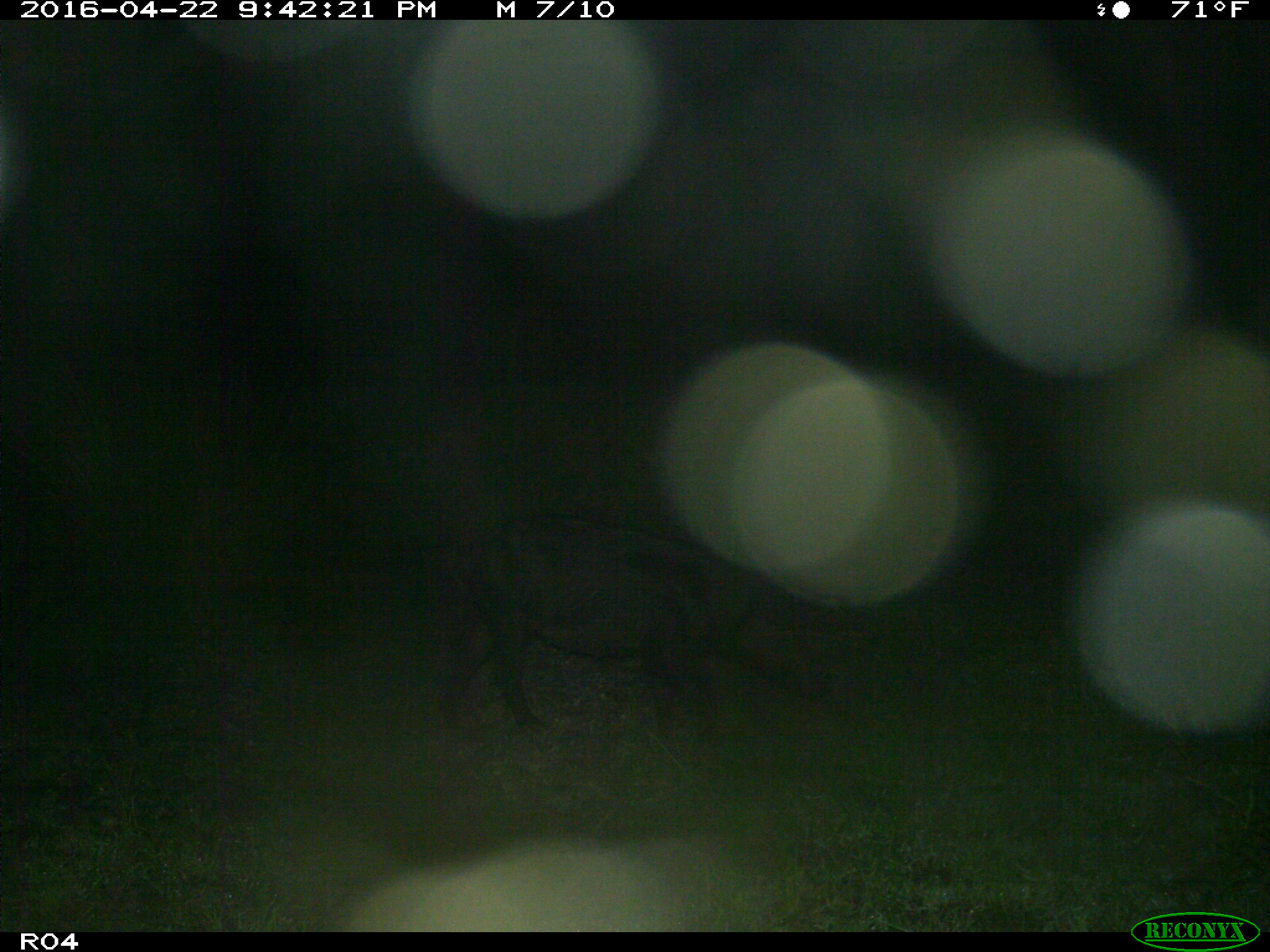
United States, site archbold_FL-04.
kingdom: Animalia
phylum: Chordata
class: Mammalia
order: Artiodactyla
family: Suidae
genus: Sus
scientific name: Sus scrofa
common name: wild boar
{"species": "Sus scrofa (wild boar)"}